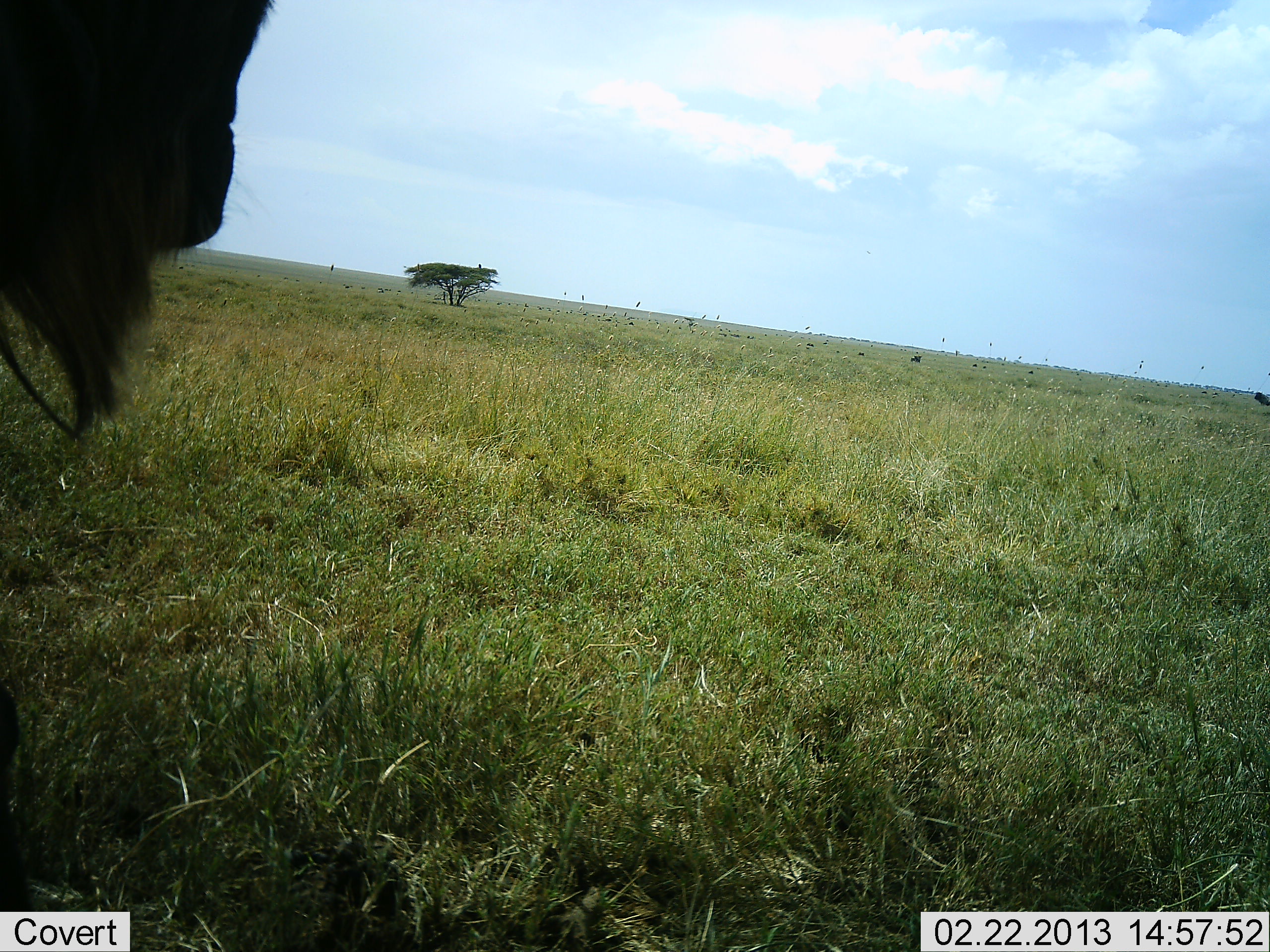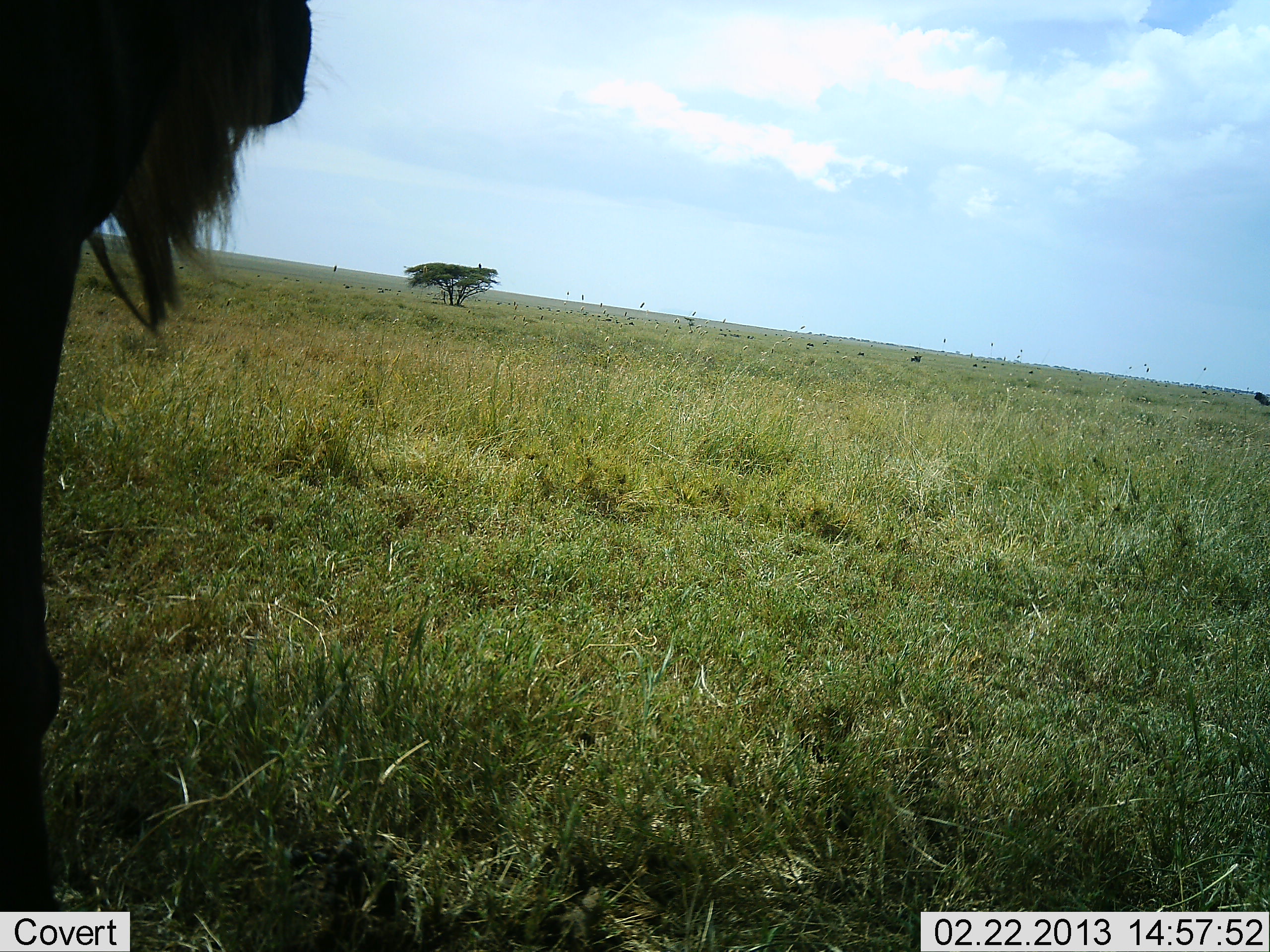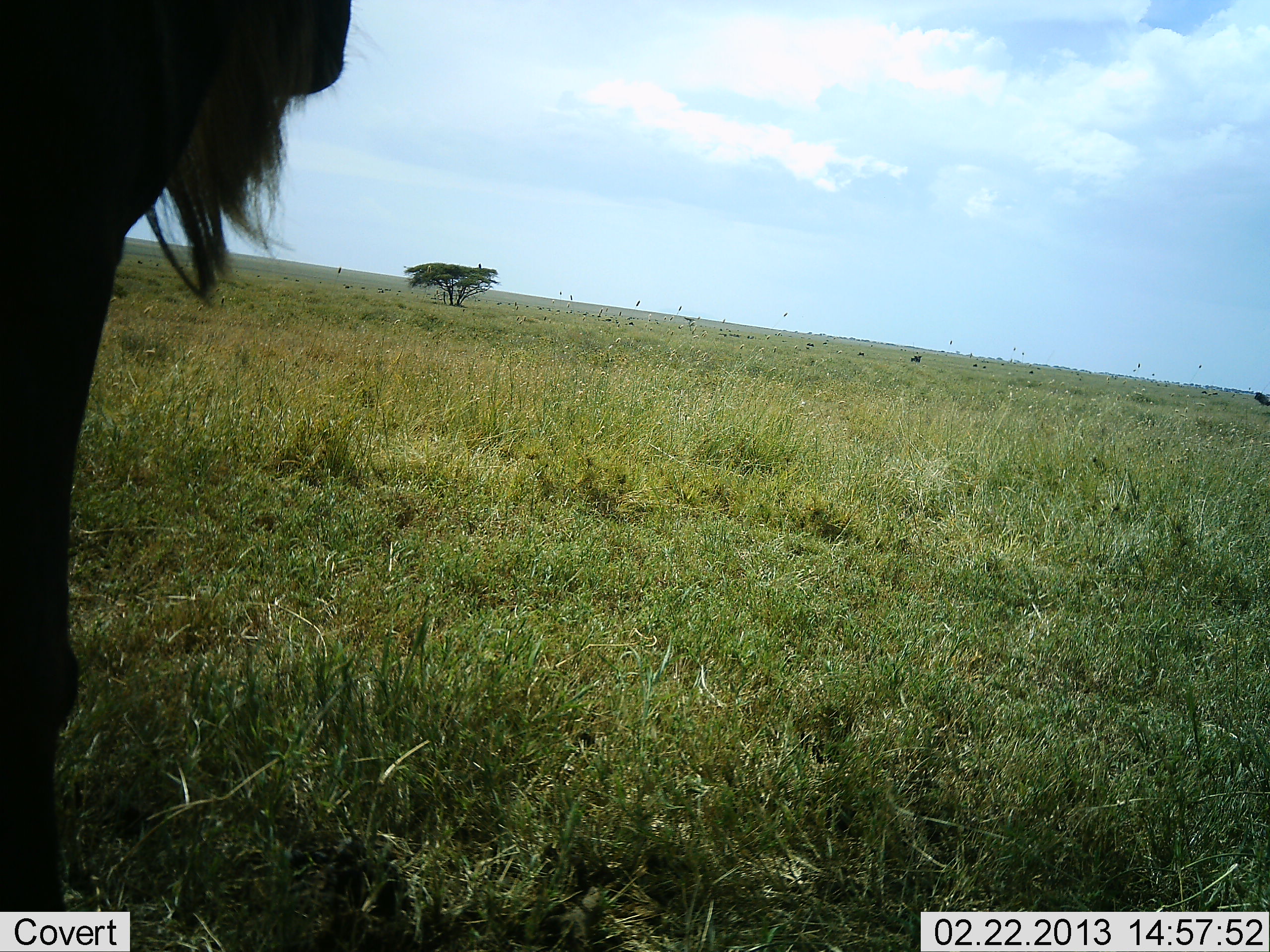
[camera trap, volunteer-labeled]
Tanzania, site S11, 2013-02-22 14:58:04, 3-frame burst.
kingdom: Animalia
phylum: Chordata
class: Mammalia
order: Artiodactyla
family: Bovidae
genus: Connochaetes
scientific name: Connochaetes taurinus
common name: blue wildebeest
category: wildebeest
Wildebeest (blue wildebeest) (Connochaetes taurinus), count 1. Behavior (volunteer vote fractions): standing 87%, resting 4%, moving 9%, interacting 0%. Young present (vote fraction): 0%. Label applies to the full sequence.